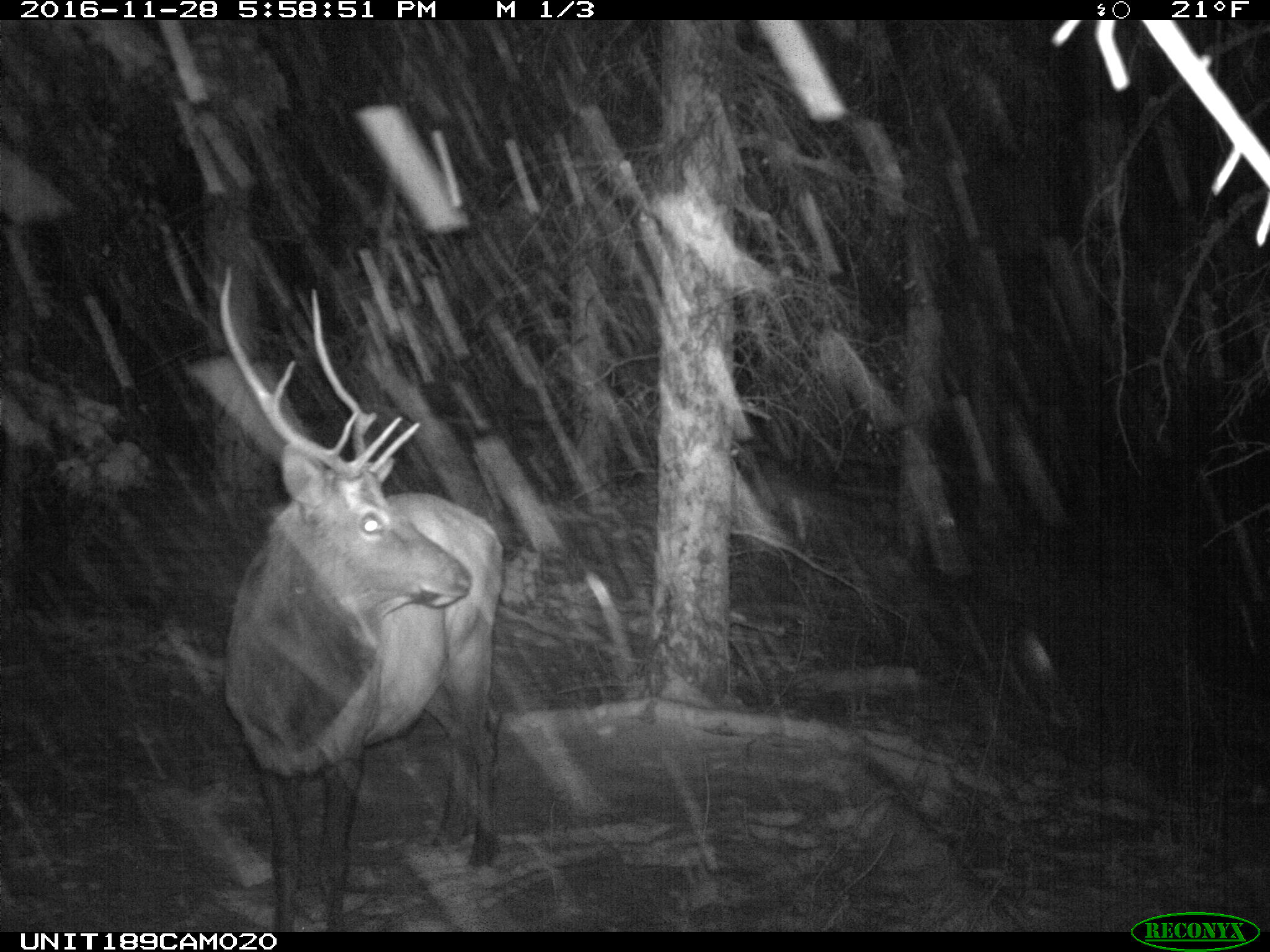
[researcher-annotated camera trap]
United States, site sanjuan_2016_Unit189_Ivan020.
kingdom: Animalia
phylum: Chordata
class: Mammalia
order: Artiodactyla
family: Cervidae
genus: Cervus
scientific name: Cervus elaphus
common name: red deer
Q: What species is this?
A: Cervus elaphus (red deer).